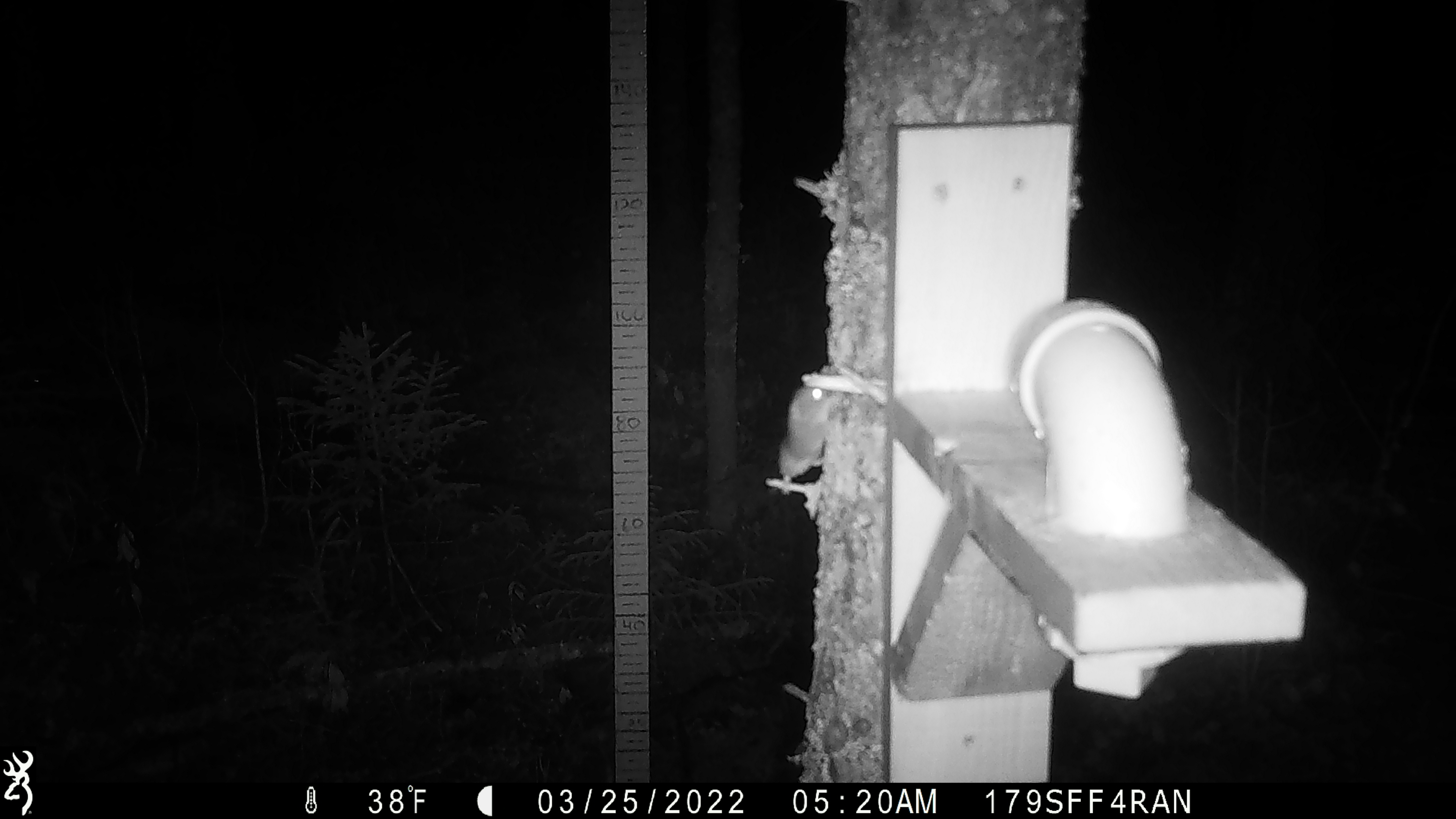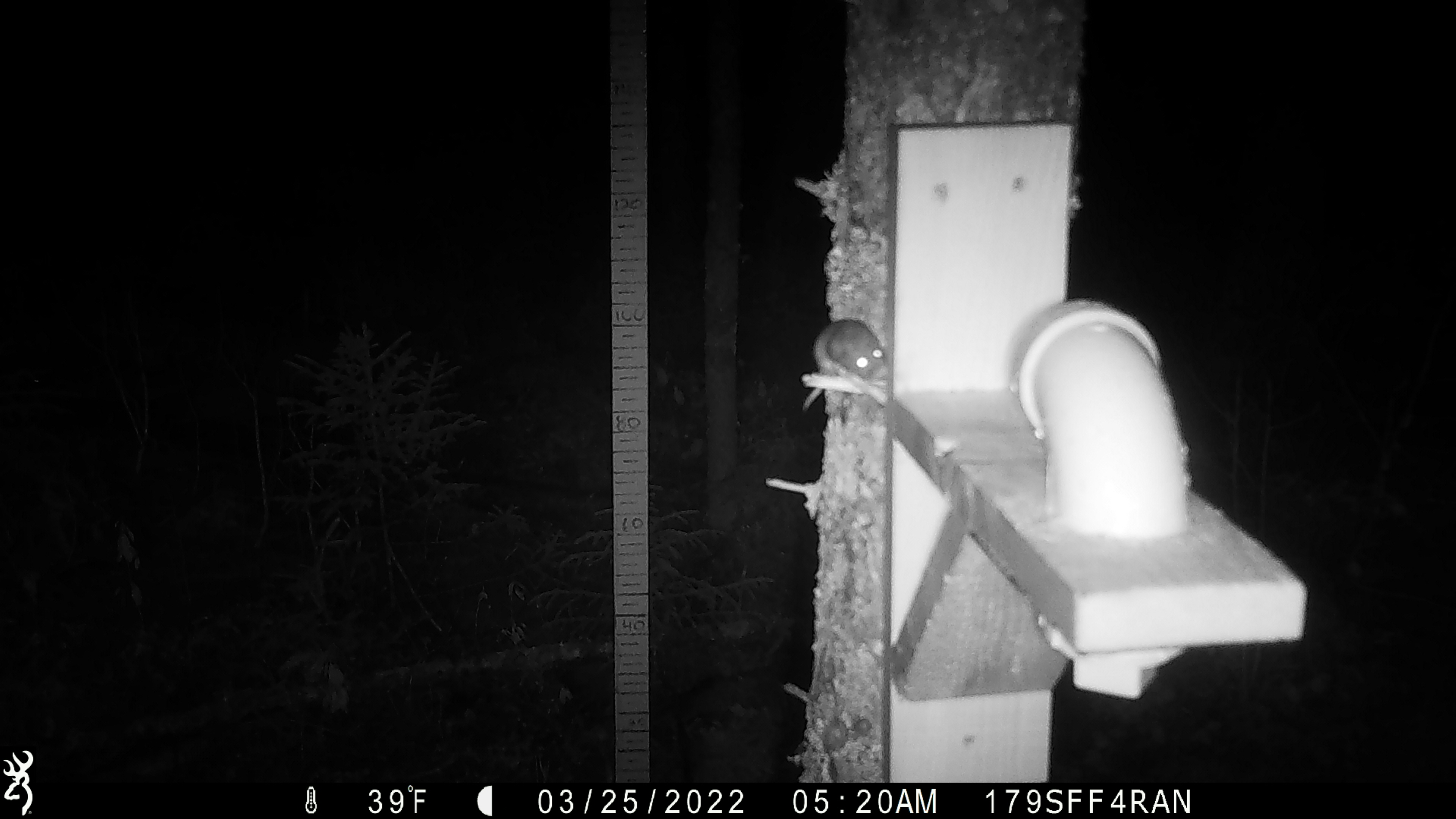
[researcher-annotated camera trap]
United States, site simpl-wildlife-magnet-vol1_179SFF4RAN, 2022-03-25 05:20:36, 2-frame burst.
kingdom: Animalia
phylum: Chordata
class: Mammalia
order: Rodentia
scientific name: Rodentia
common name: mouse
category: mouse sp.